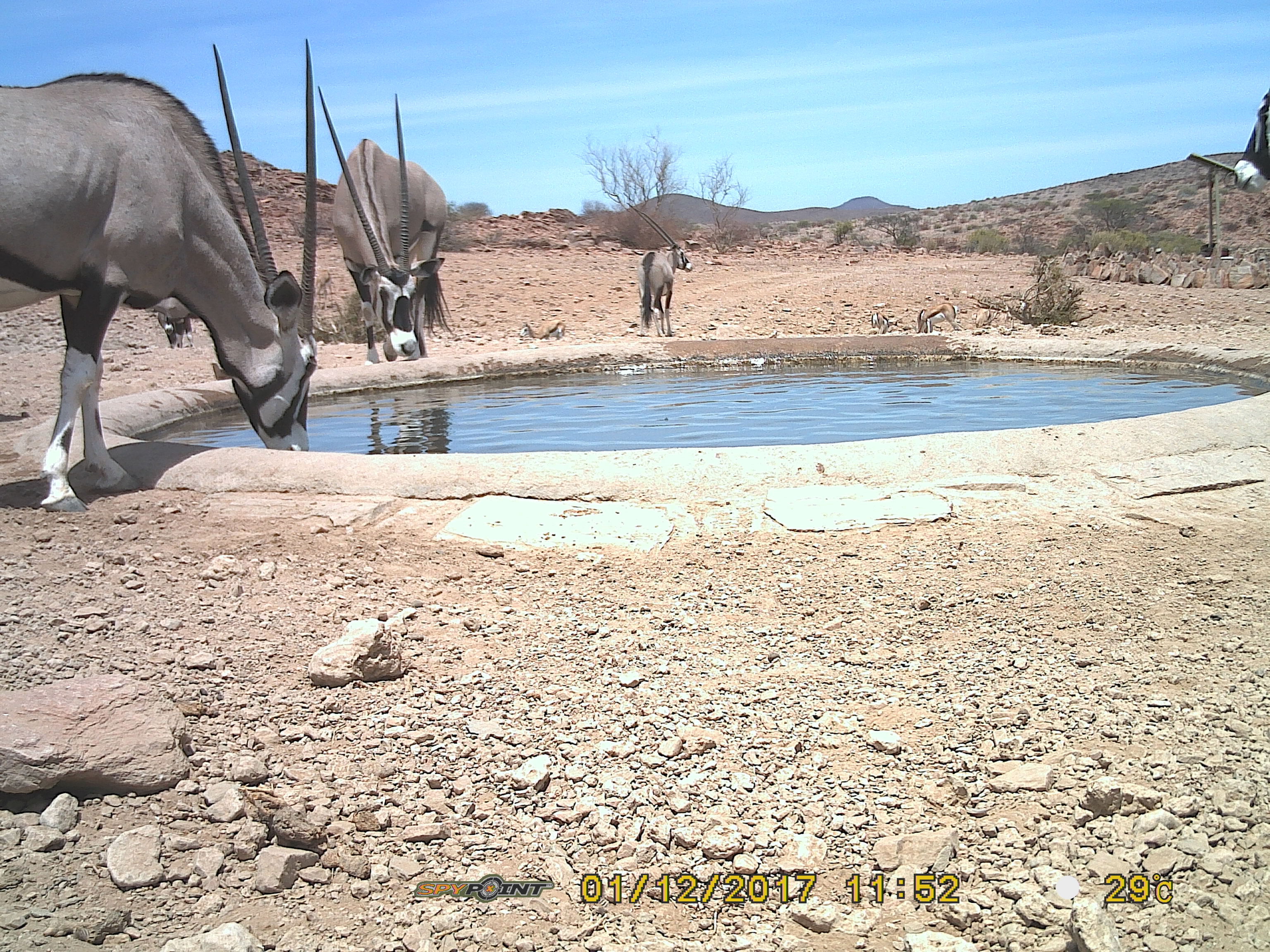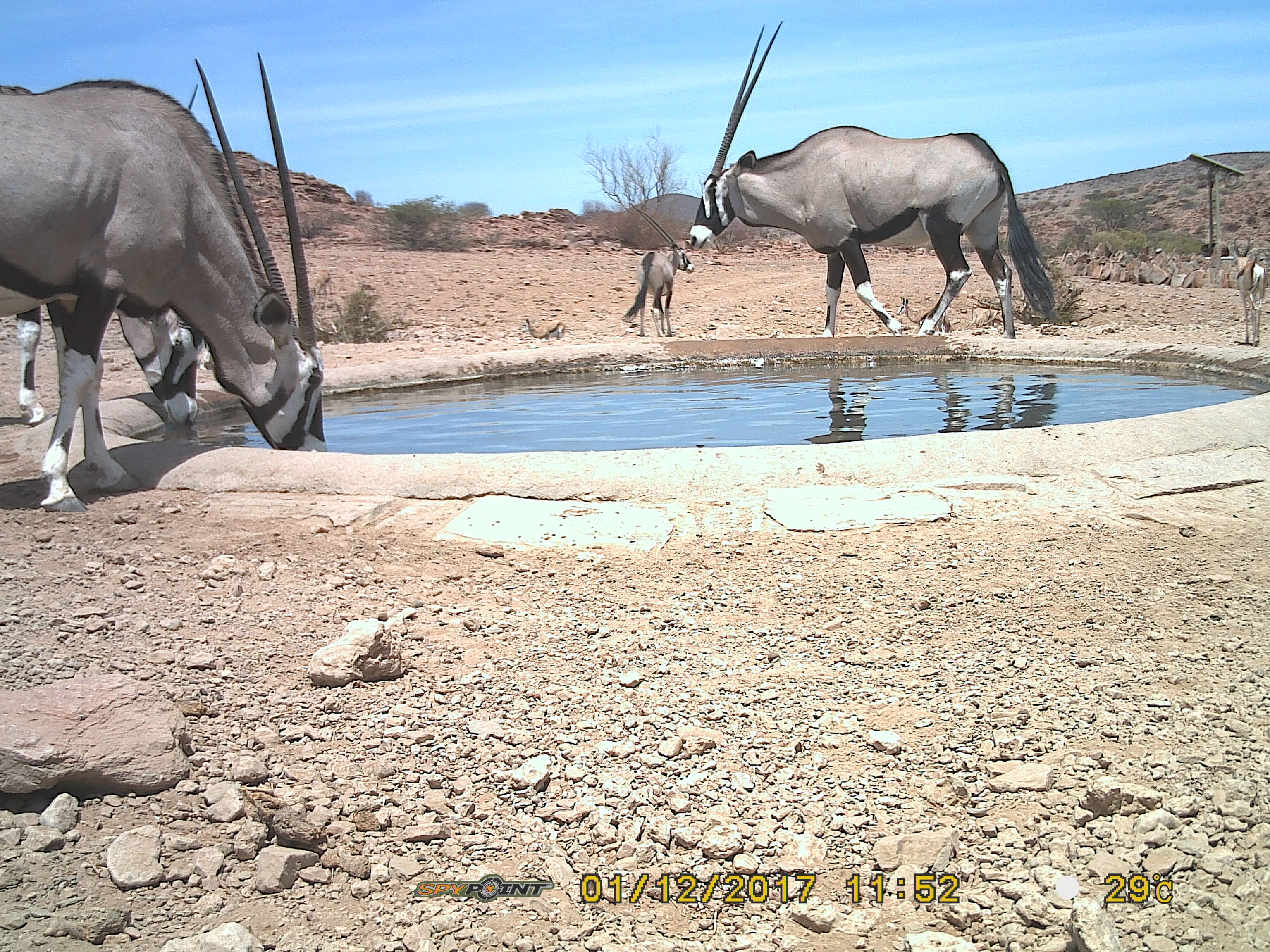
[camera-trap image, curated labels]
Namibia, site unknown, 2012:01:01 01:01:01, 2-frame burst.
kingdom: Animalia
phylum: Chordata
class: Mammalia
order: Artiodactyla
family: Bovidae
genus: Oryx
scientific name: Oryx gazella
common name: gemsbok